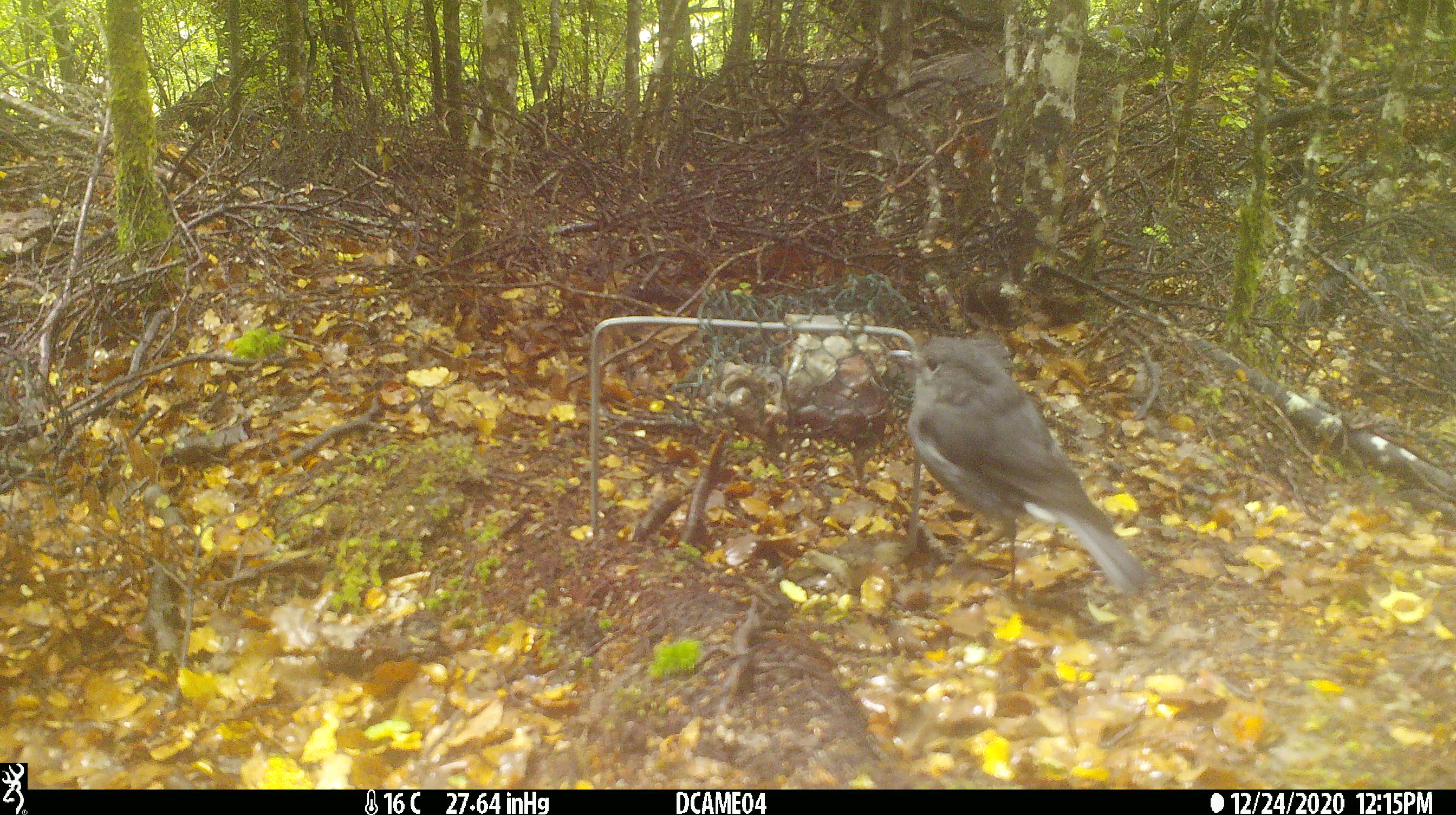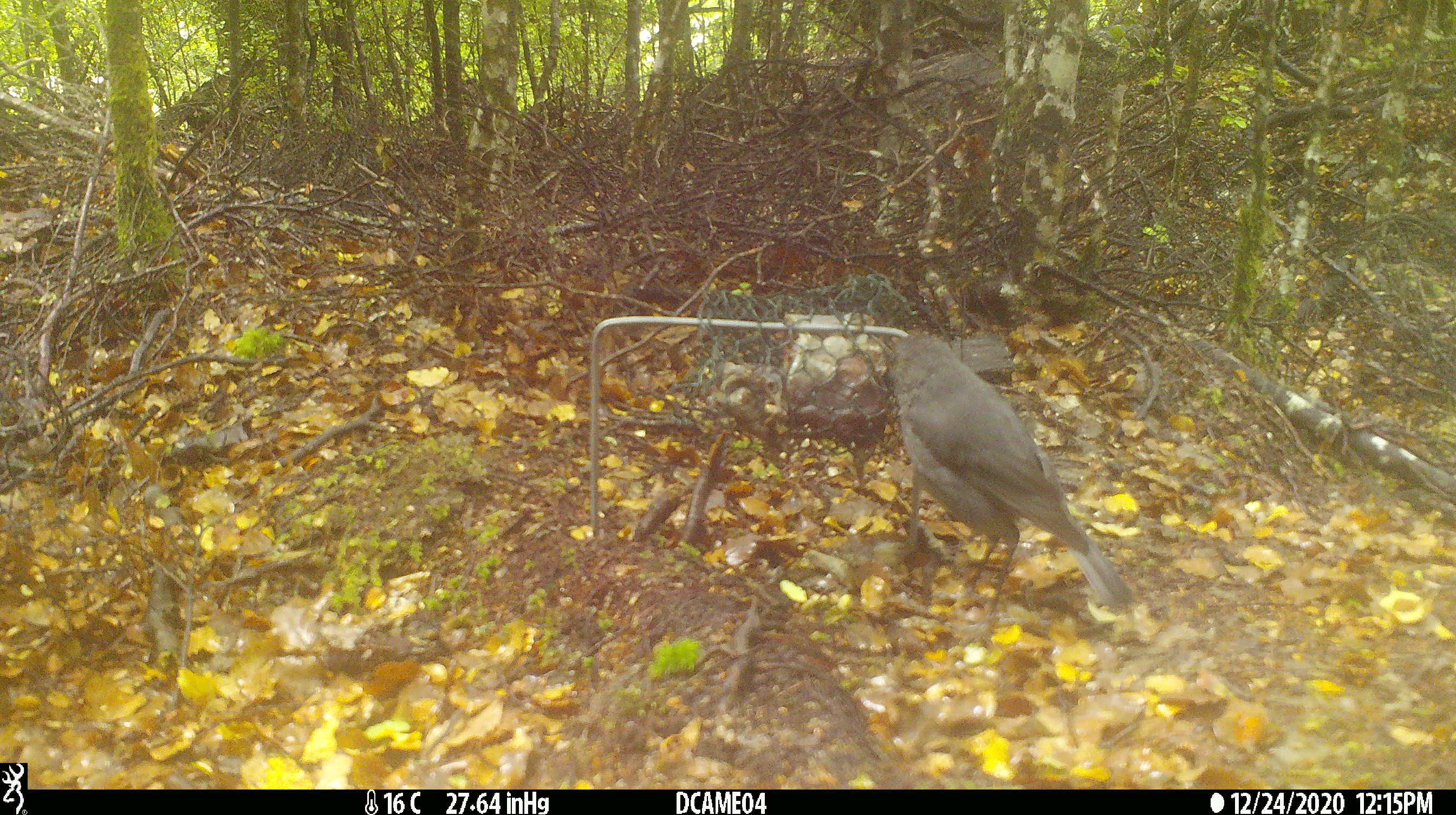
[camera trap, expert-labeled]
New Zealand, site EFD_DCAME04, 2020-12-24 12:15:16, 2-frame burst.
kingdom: Animalia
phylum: Chordata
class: Aves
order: Passeriformes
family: Petroicidae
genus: Petroica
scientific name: Petroica australis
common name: new zealand robin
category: robin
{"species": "robin (new zealand robin) (Petroica australis)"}